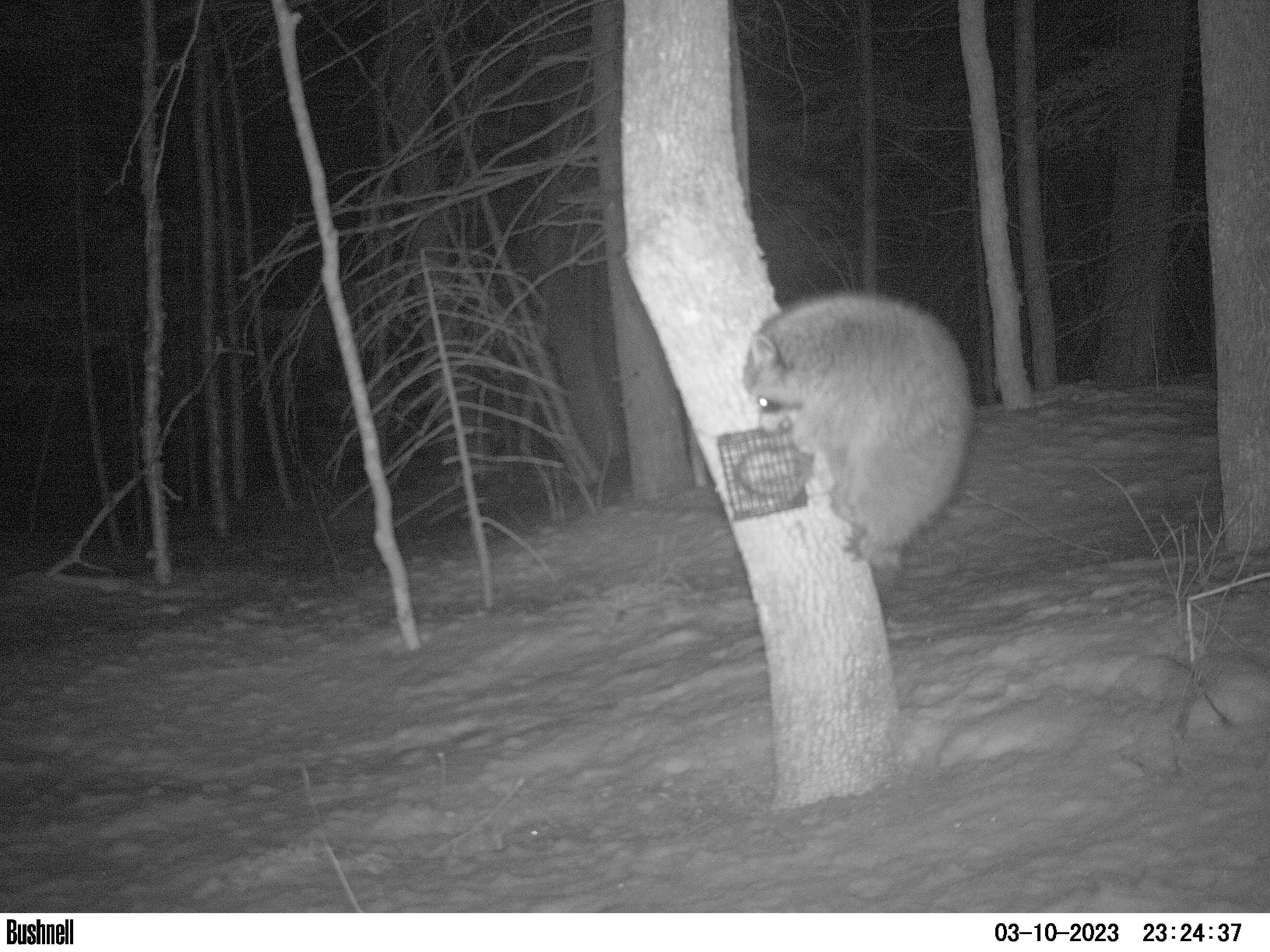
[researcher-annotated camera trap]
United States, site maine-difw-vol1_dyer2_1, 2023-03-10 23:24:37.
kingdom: Animalia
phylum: Chordata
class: Mammalia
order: Carnivora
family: Procyonidae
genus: Procyon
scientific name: Procyon lotor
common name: raccoon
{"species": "raccoon (Procyon lotor)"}